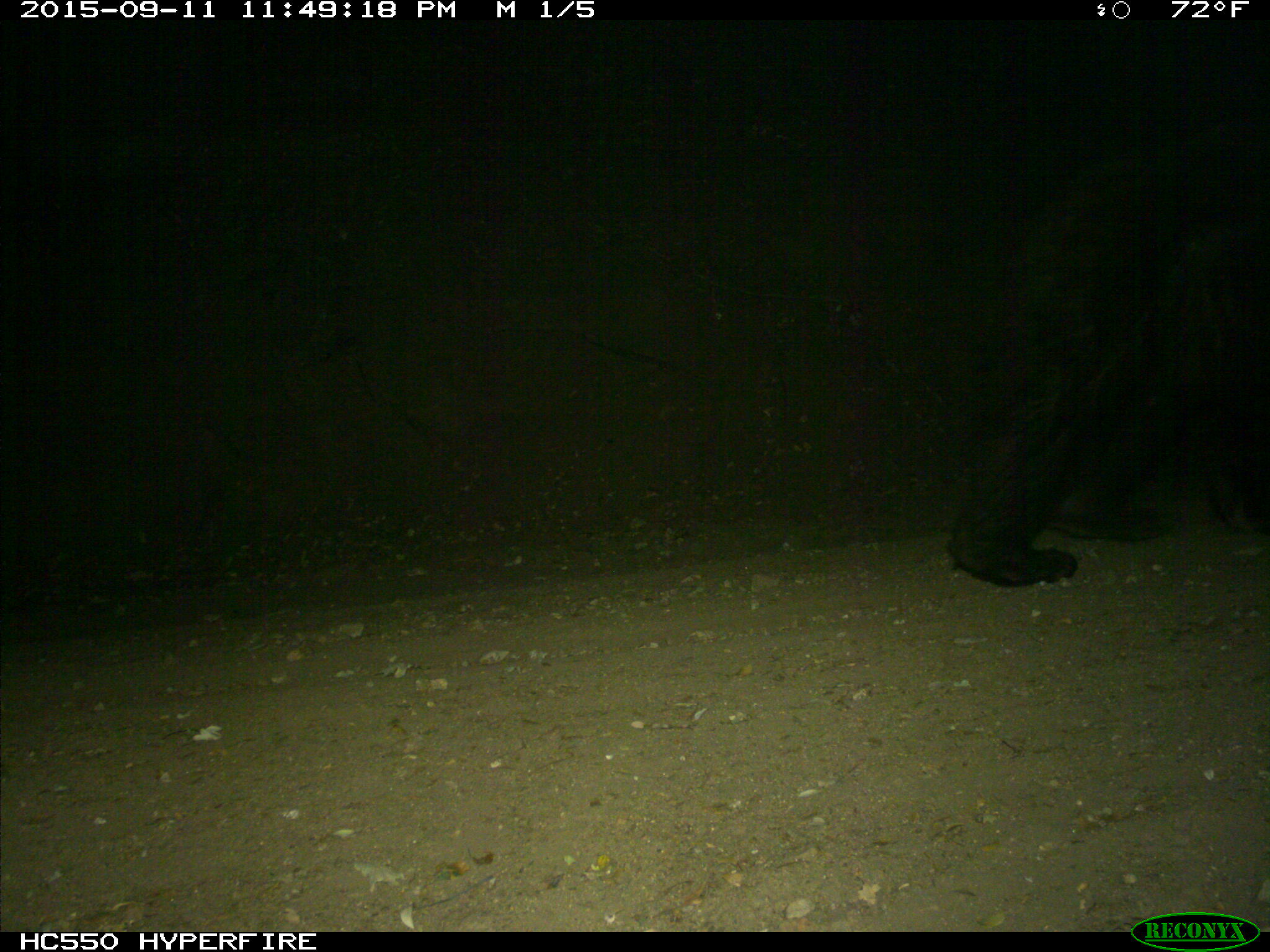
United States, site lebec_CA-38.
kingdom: Animalia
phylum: Chordata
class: Mammalia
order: Carnivora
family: Ursidae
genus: Ursus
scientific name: Ursus americanus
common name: american black bear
Ursus americanus (american black bear).